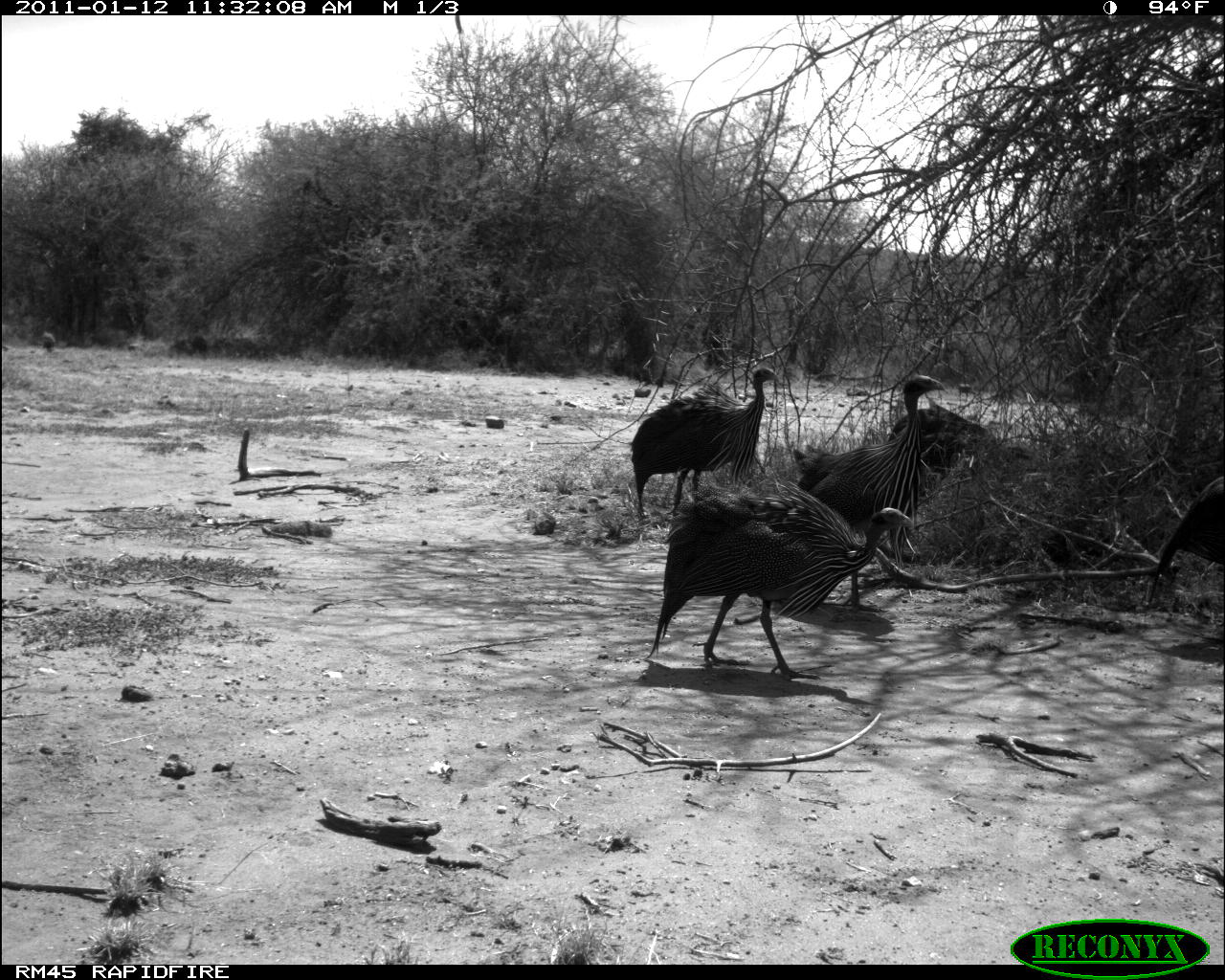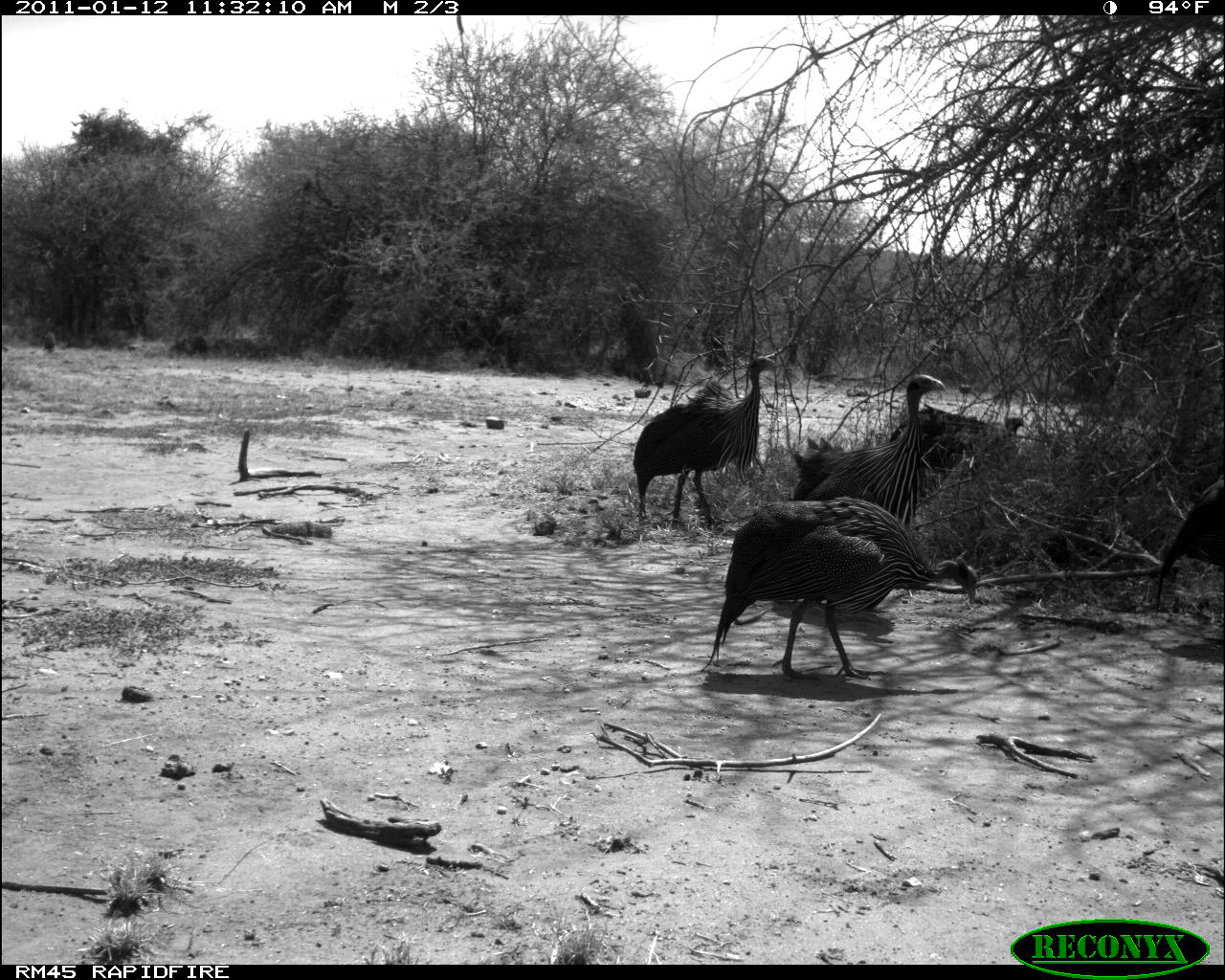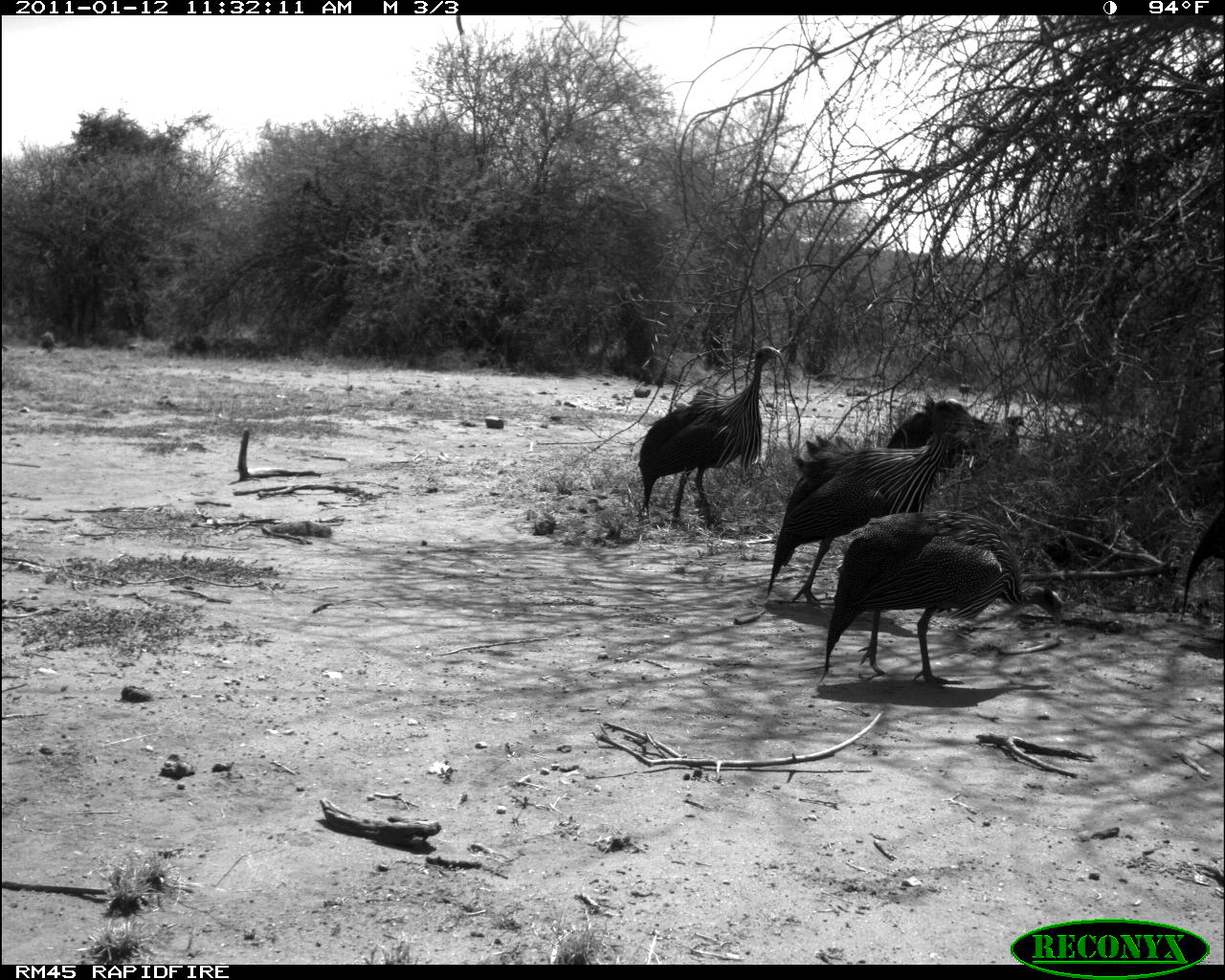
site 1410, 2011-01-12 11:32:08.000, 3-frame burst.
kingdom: Animalia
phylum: Chordata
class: Aves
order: Galliformes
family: Numididae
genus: Acryllium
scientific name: Acryllium vulturinum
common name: vulturine guineafowl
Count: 5.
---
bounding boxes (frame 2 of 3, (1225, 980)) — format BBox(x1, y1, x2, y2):
acryllium vulturinum: BBox(699, 496, 978, 680); BBox(632, 356, 778, 531); BBox(784, 374, 947, 527); BBox(888, 403, 1029, 489); BBox(1155, 474, 1225, 618)